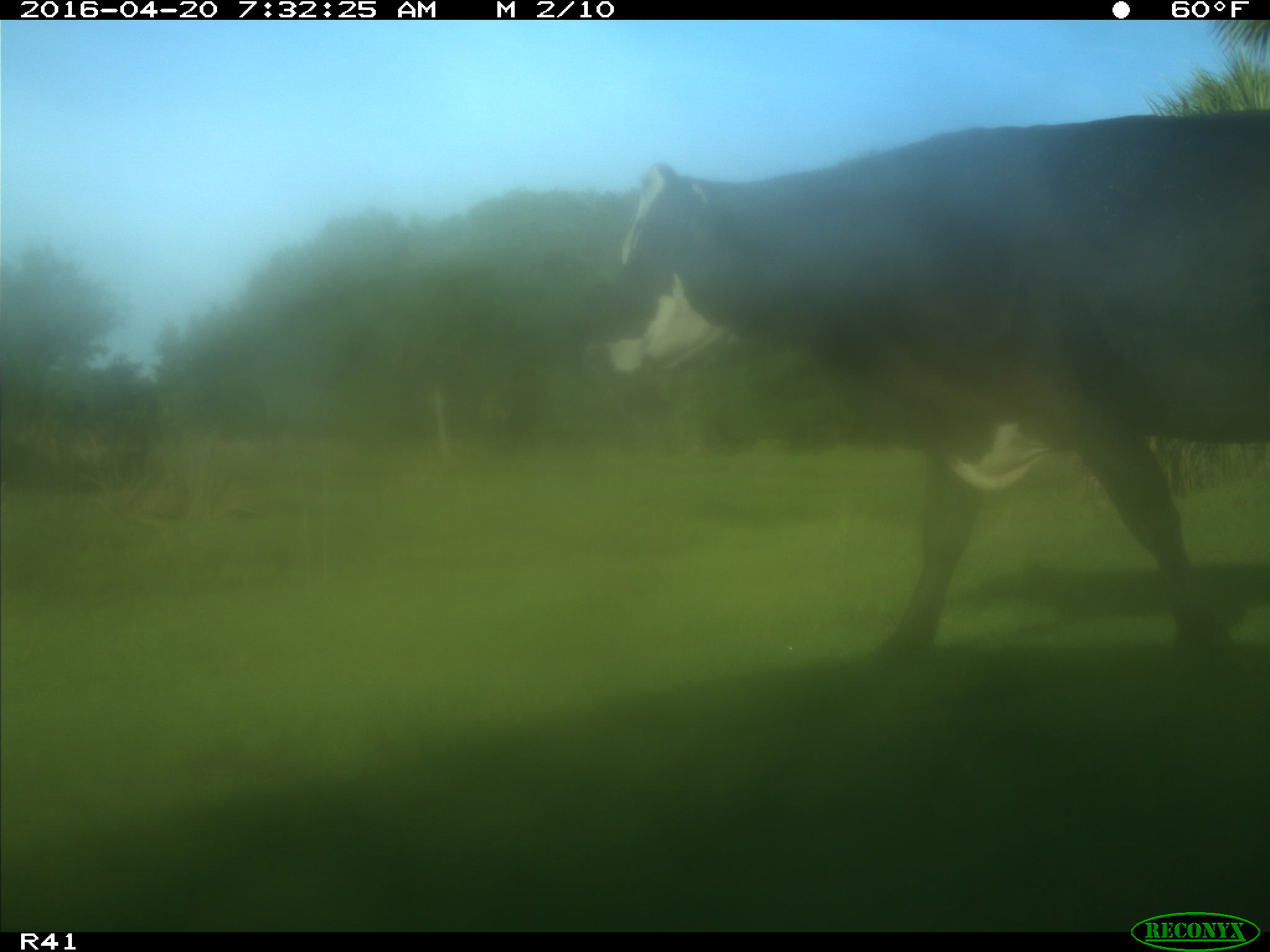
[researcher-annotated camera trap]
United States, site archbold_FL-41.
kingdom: Animalia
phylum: Chordata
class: Mammalia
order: Artiodactyla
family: Bovidae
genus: Bos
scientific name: Bos taurus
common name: domestic cow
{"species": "Bos taurus (domestic cow)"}